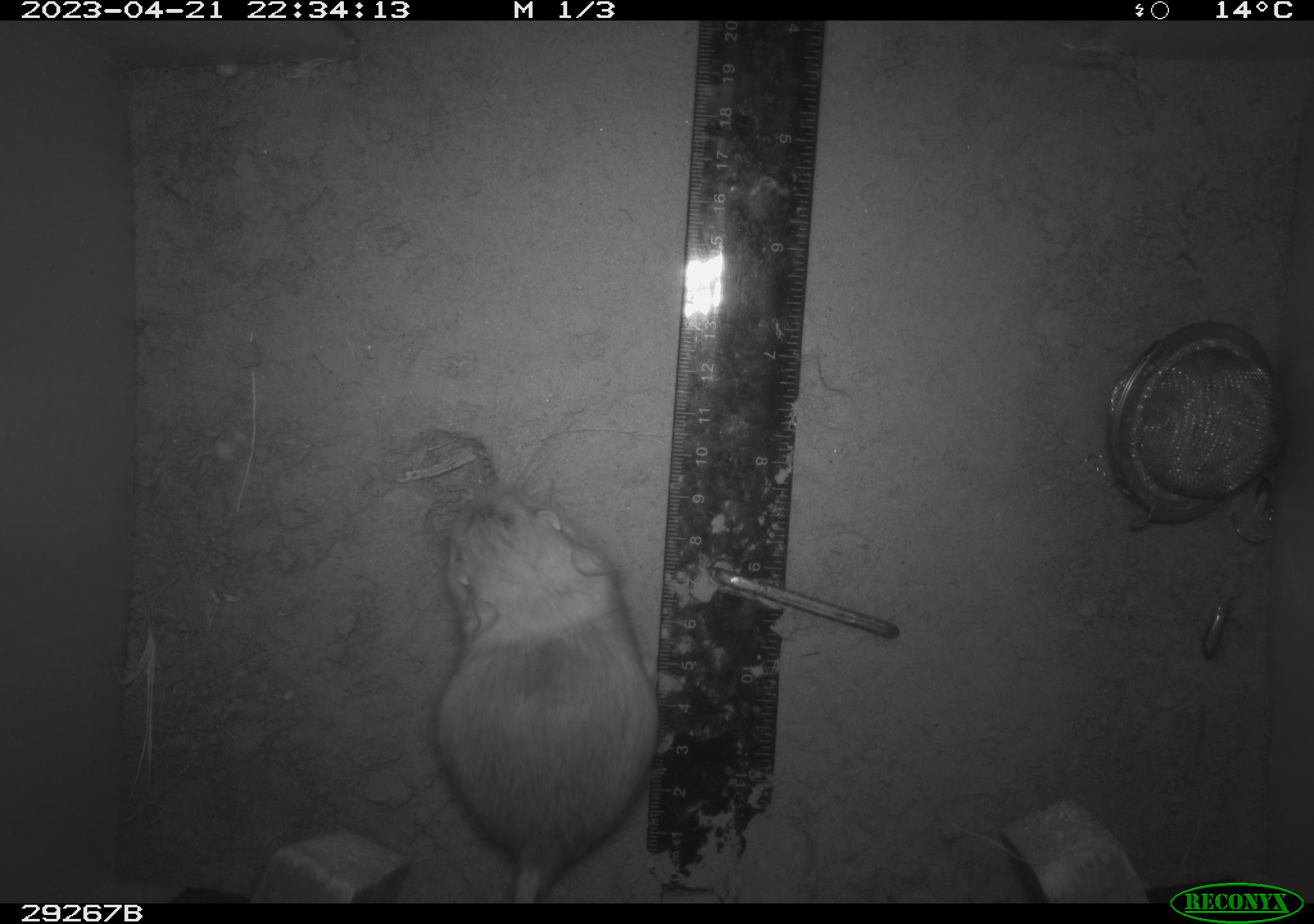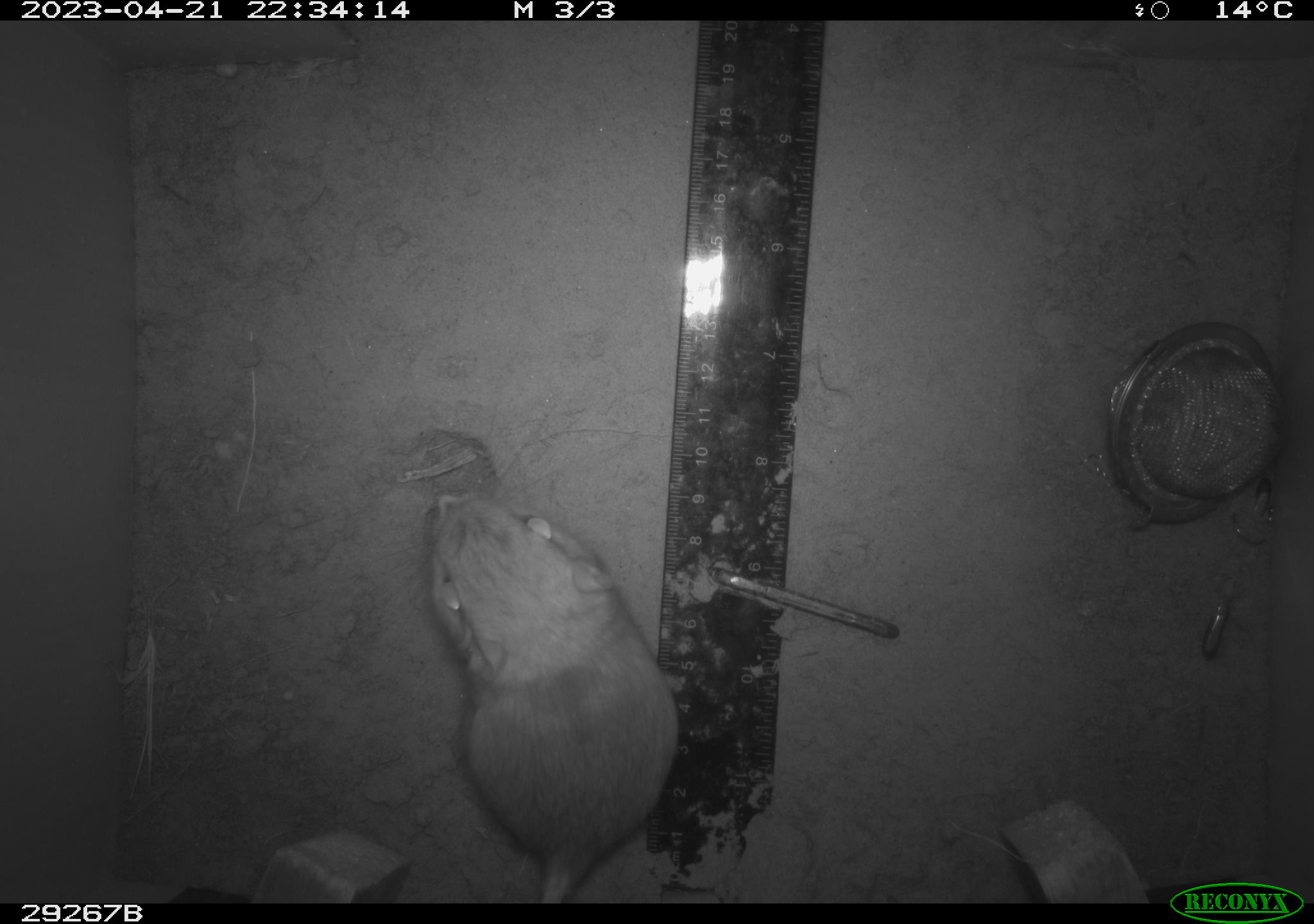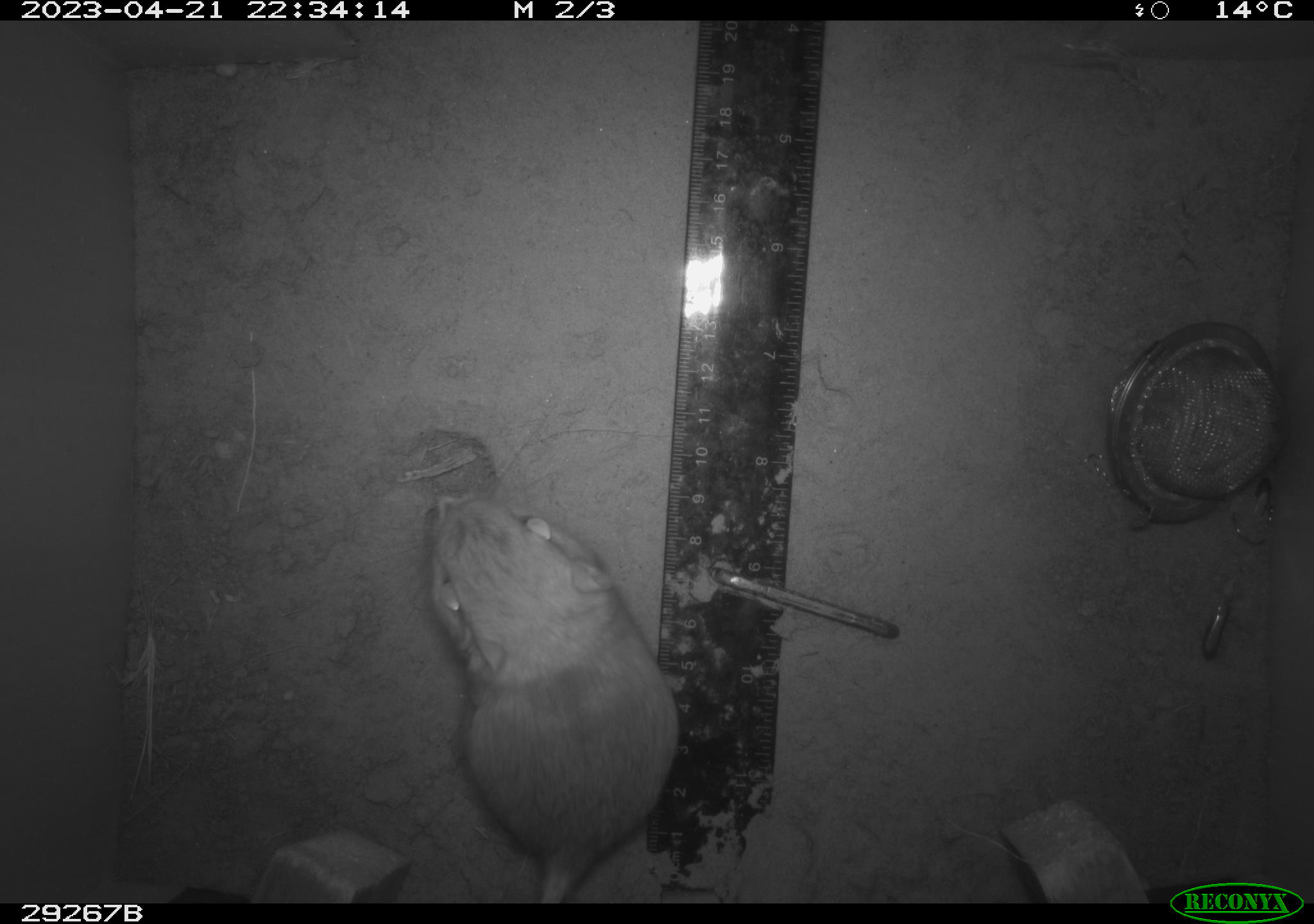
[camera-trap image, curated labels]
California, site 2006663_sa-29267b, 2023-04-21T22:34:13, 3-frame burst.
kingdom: Animalia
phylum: Chordata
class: Mammalia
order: Rodentia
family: Heteromyidae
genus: Dipodomys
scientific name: Dipodomys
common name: kangaroo rats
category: dipodomys species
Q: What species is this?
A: Dipodomys species (kangaroo rats) (Dipodomys).